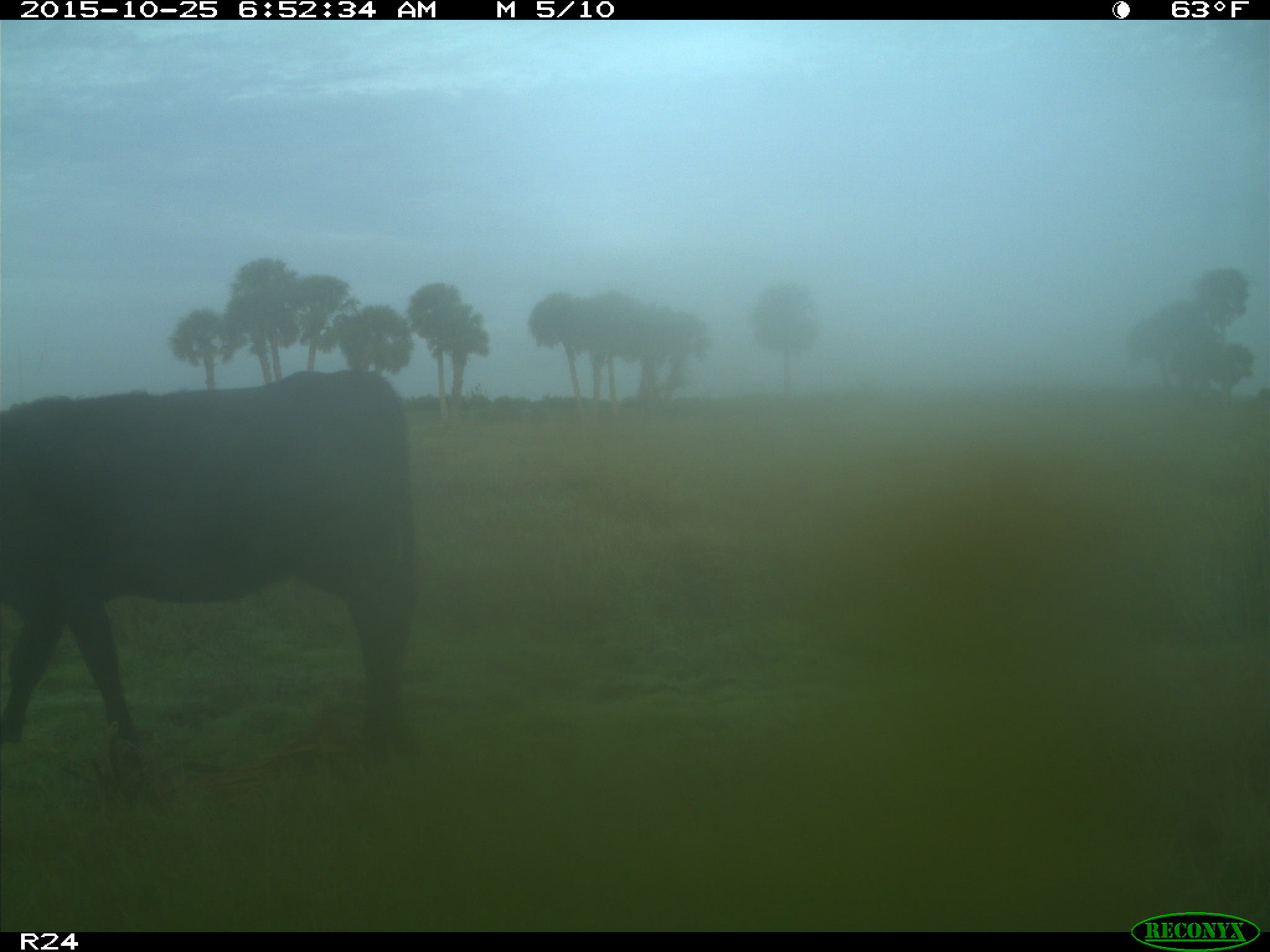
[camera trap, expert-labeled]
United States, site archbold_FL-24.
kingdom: Animalia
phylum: Chordata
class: Mammalia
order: Artiodactyla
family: Bovidae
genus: Bos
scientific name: Bos taurus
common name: domestic cow